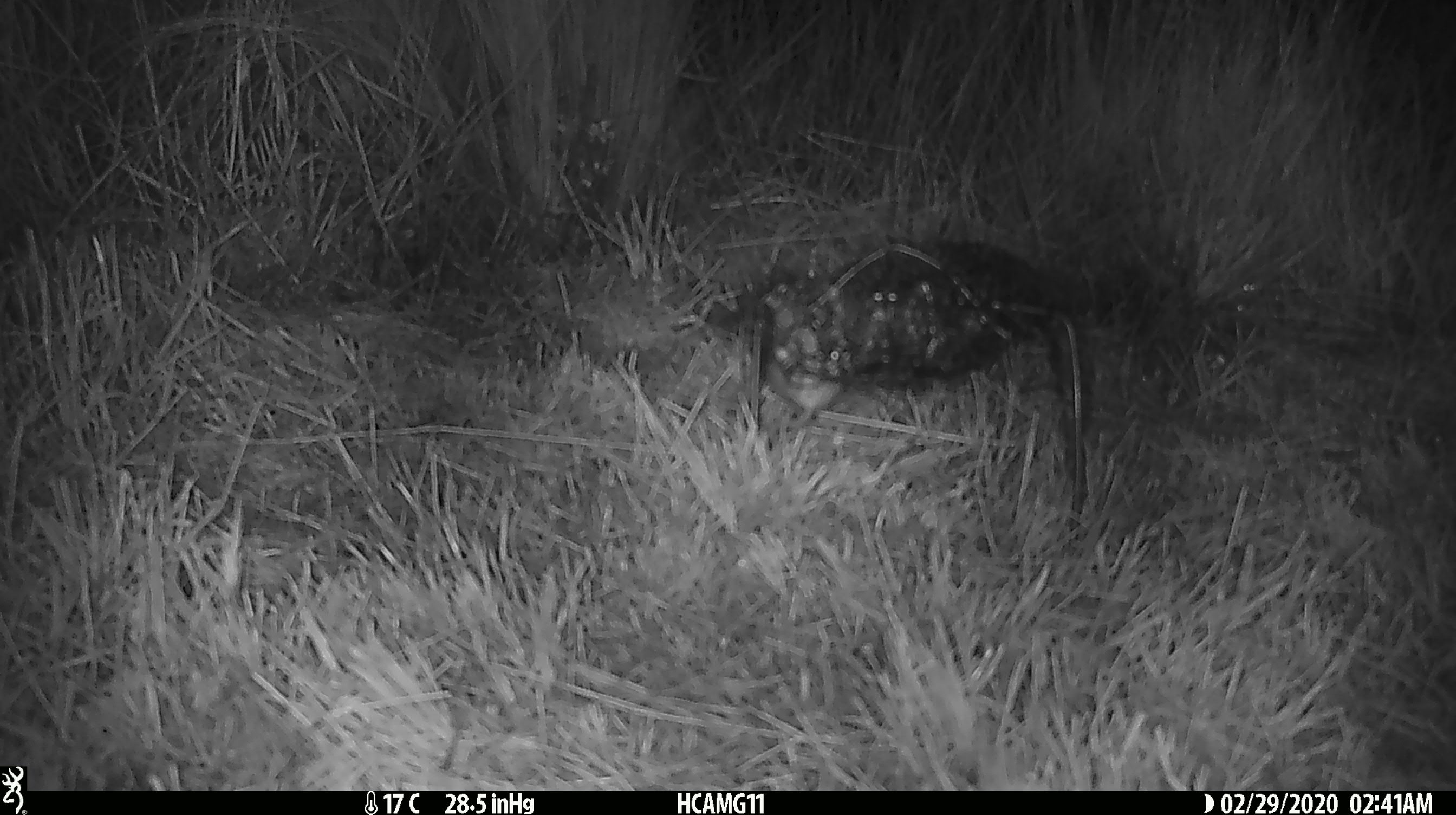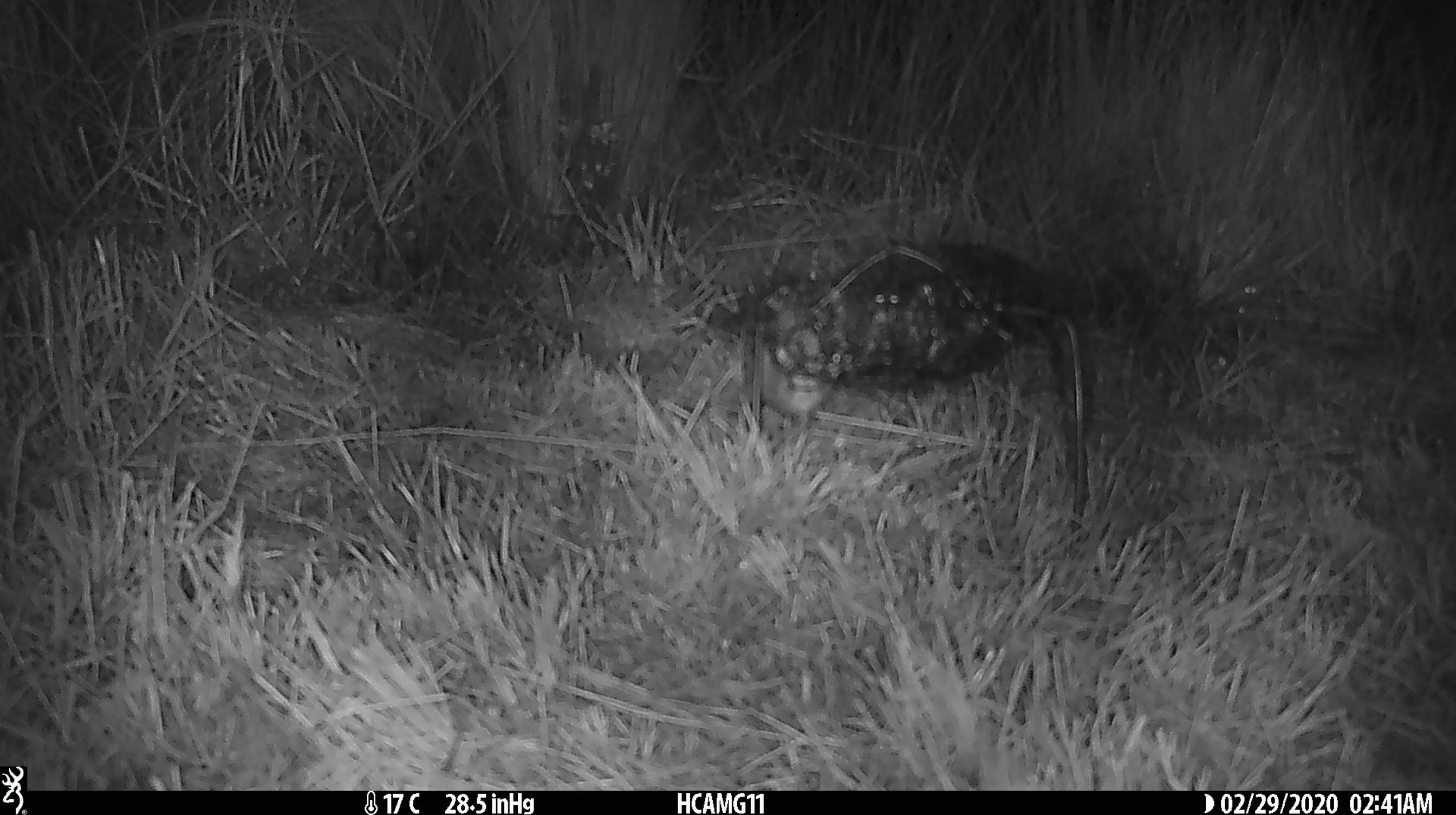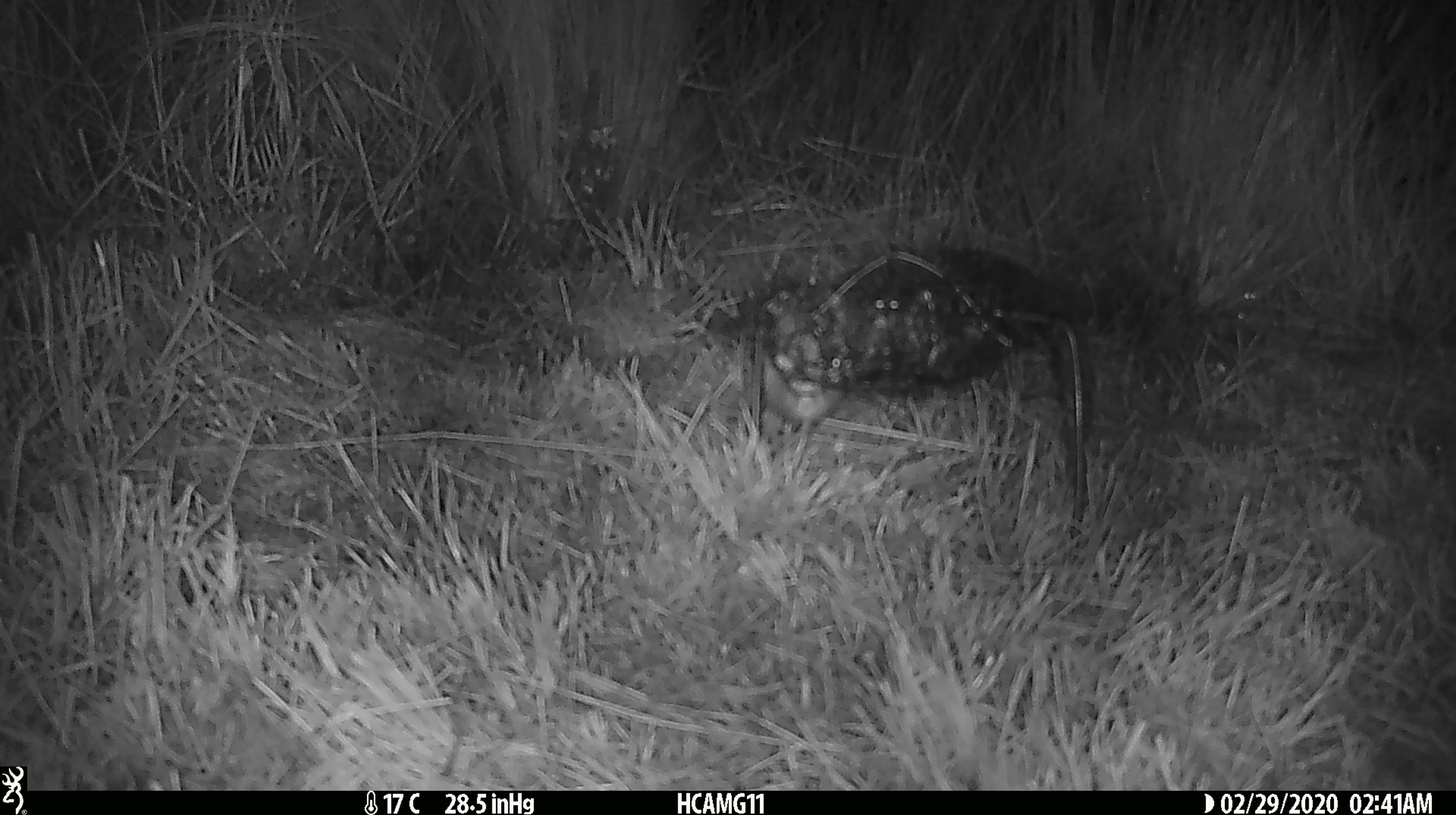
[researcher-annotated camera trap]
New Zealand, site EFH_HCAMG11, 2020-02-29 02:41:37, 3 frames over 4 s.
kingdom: Animalia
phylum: Chordata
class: Mammalia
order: Rodentia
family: Muridae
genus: Mus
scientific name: Mus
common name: mouse